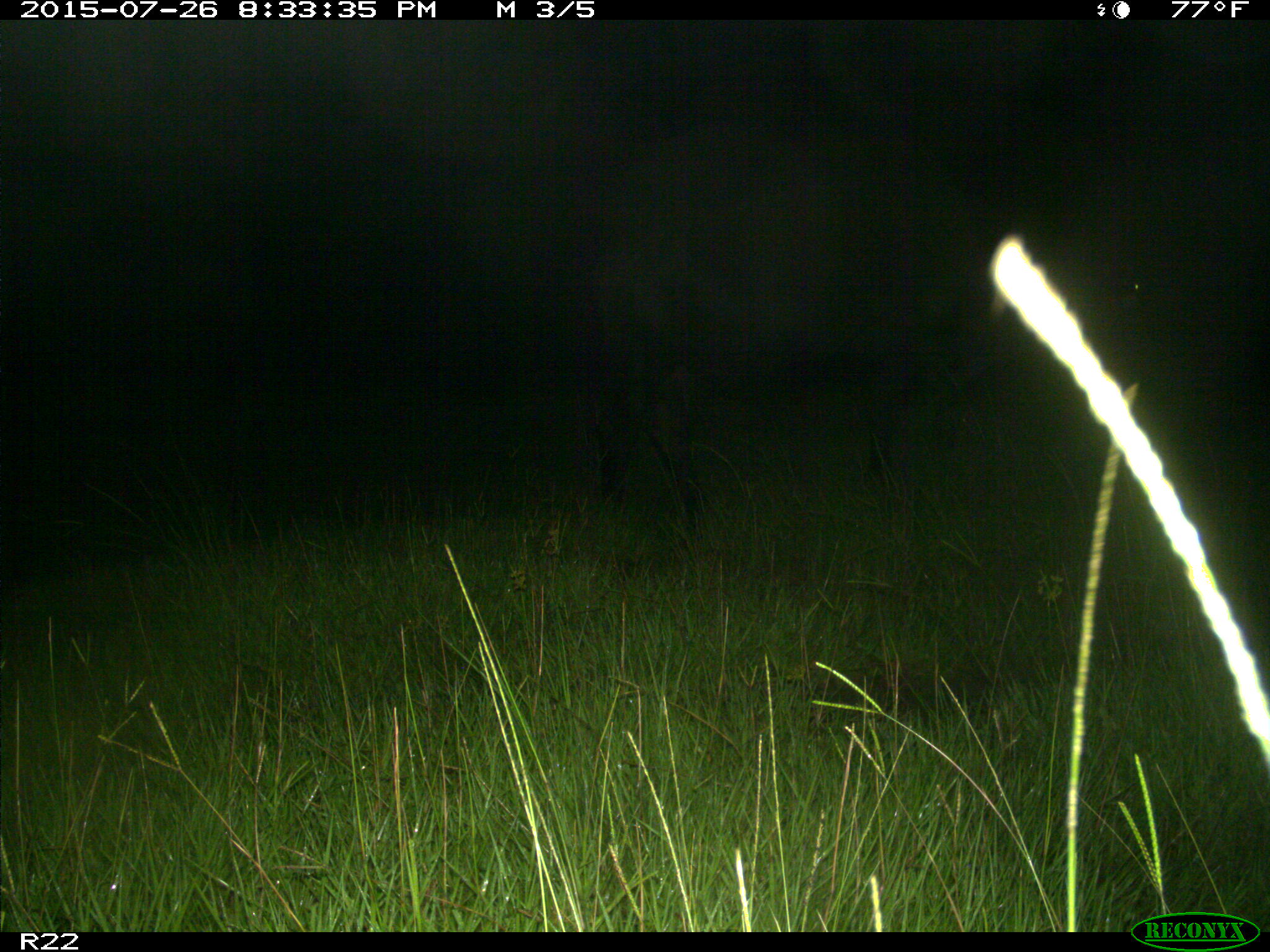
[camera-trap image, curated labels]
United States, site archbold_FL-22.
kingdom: Animalia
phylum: Chordata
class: Mammalia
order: Artiodactyla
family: Bovidae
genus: Bos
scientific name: Bos taurus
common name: domestic cow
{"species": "Bos taurus (domestic cow)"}